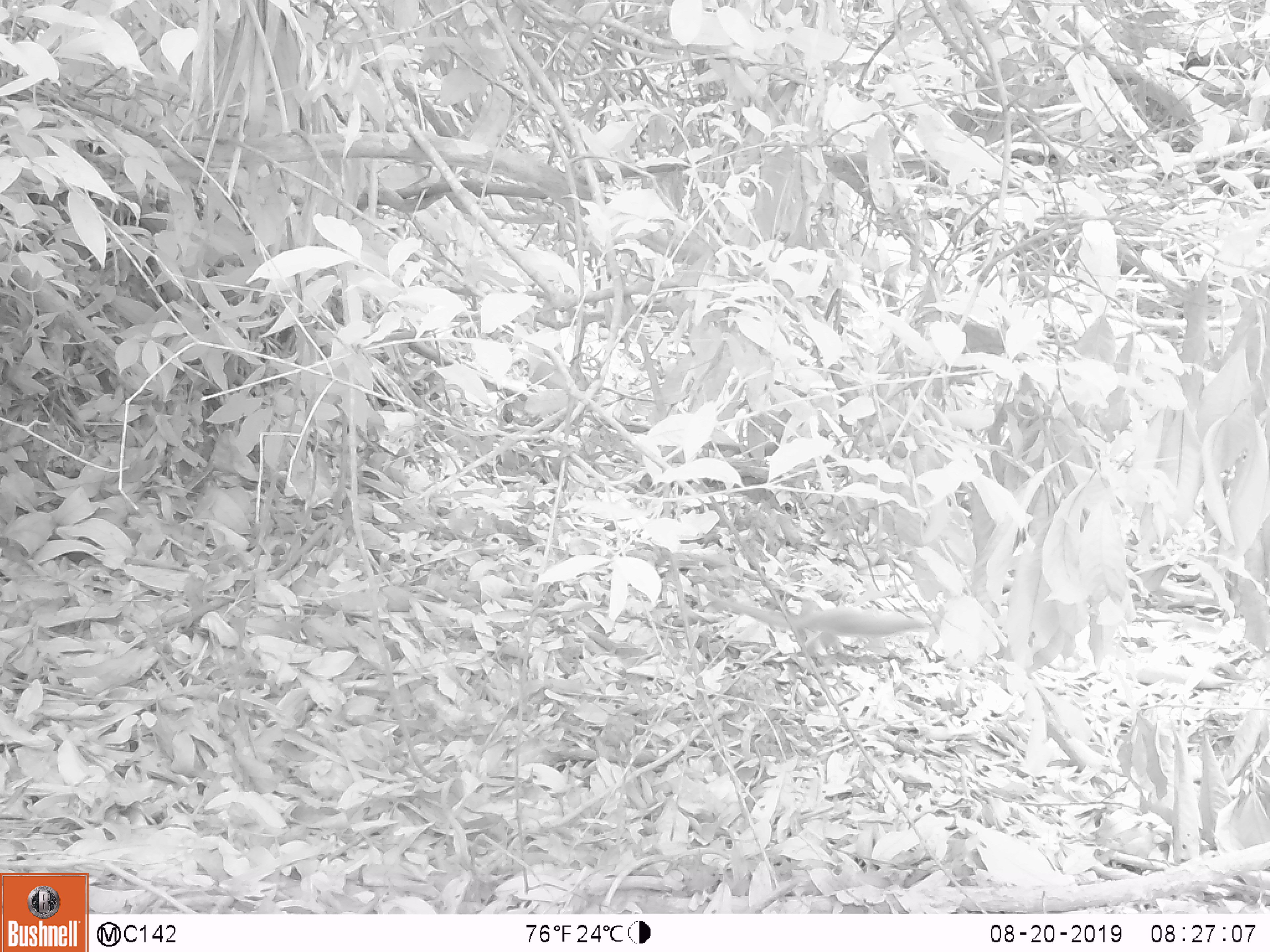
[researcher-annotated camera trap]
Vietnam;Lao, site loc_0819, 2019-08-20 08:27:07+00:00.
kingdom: Animalia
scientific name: Animalia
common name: animal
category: unidentified animal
Unidentified animal (animal) (Animalia). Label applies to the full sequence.